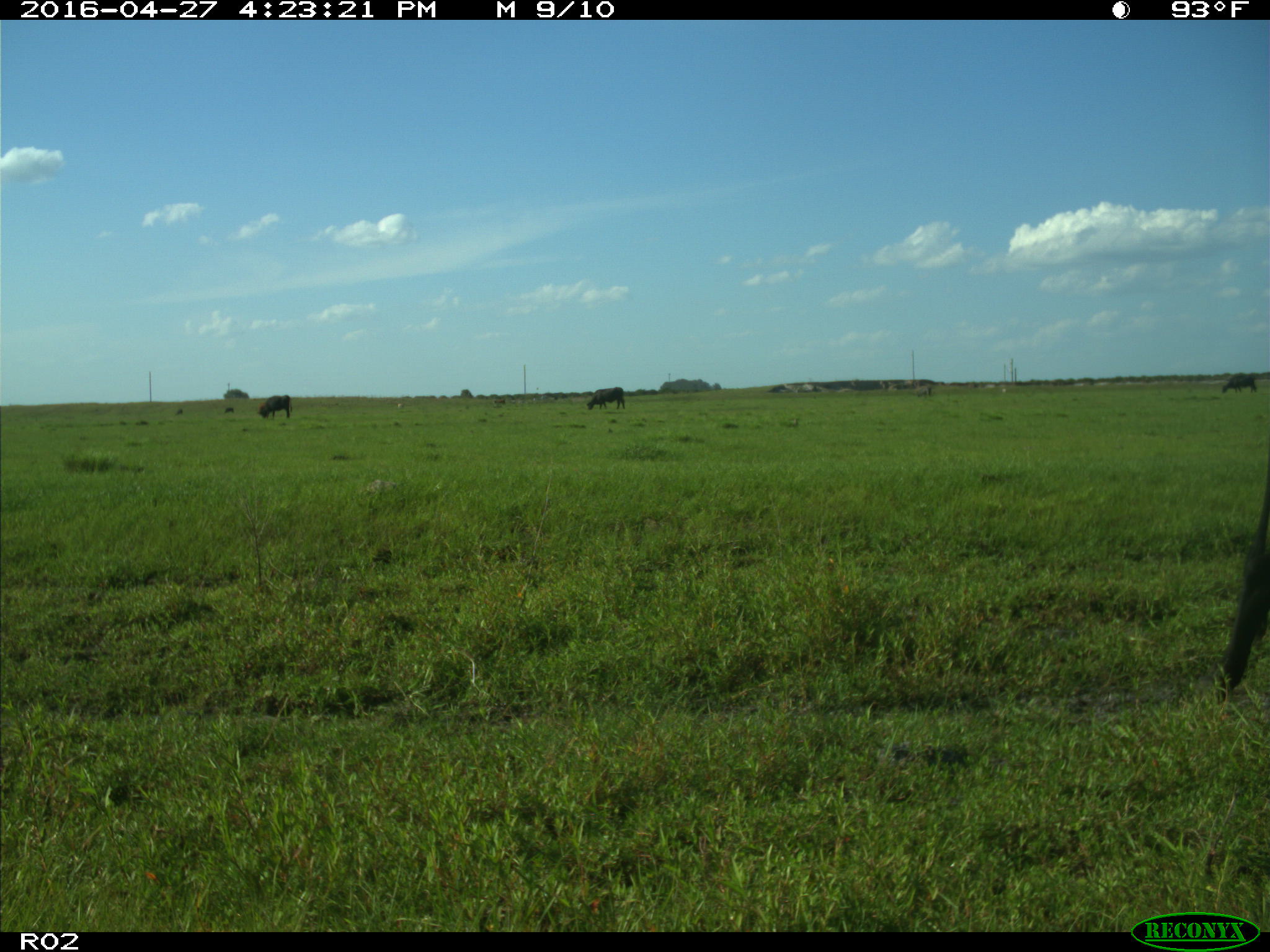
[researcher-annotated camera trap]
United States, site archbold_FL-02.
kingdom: Animalia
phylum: Chordata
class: Mammalia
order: Artiodactyla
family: Bovidae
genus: Bos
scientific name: Bos taurus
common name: domestic cow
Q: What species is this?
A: Bos taurus (domestic cow).